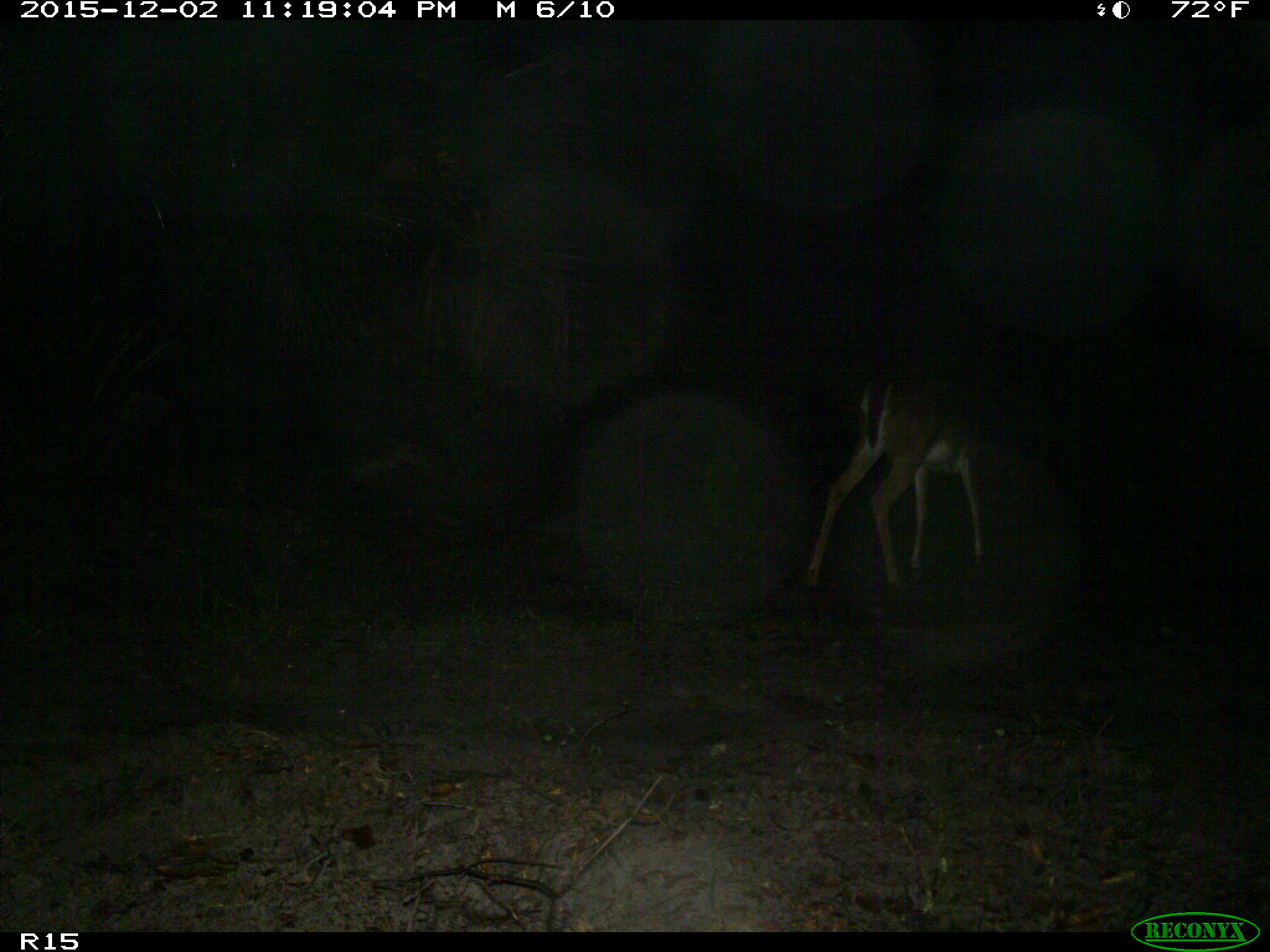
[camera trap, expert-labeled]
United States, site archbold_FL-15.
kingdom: Animalia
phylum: Chordata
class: Mammalia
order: Artiodactyla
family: Cervidae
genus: Odocoileus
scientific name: Odocoileus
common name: deer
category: unidentified deer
Unidentified deer (deer) (Odocoileus).